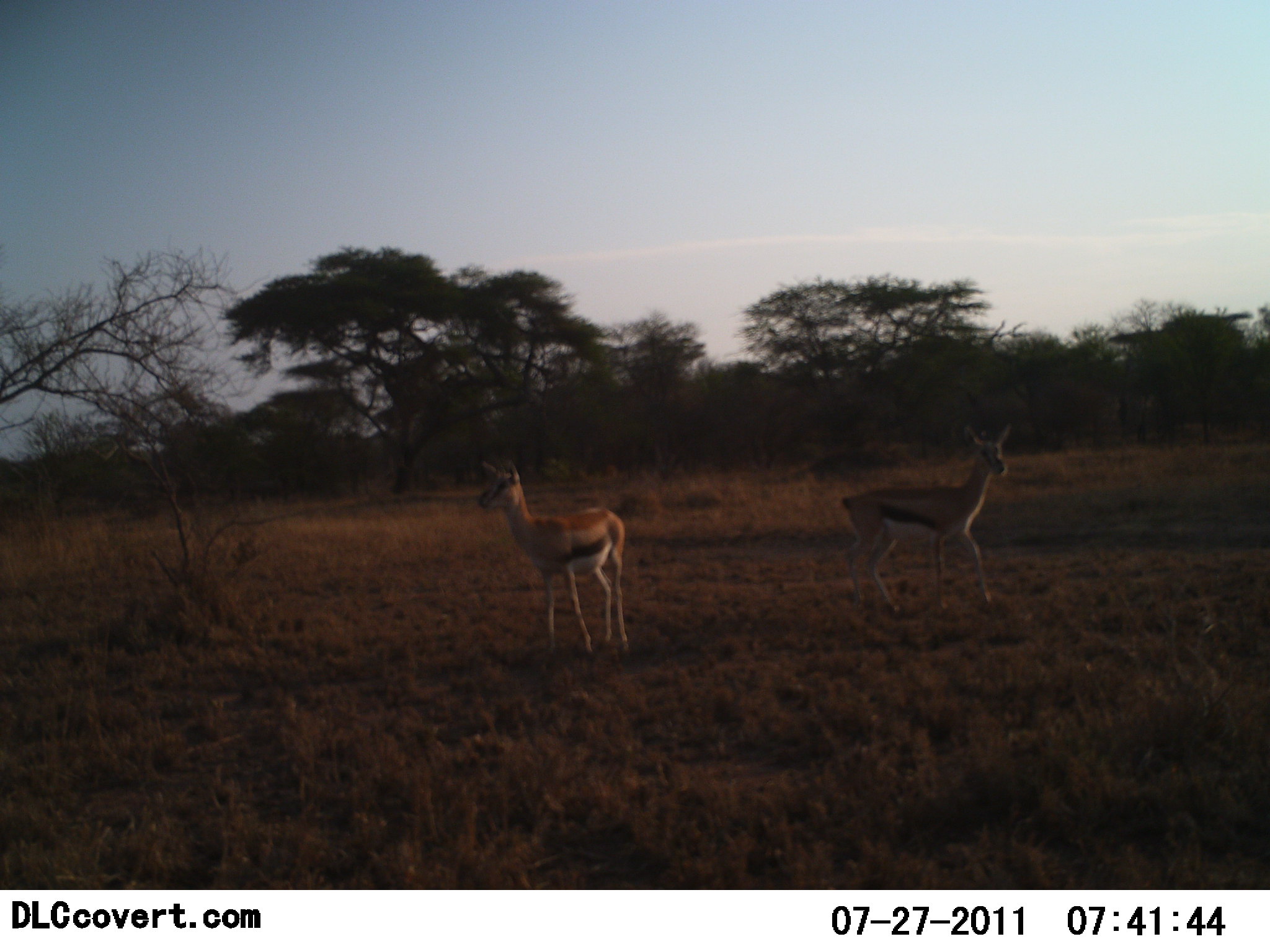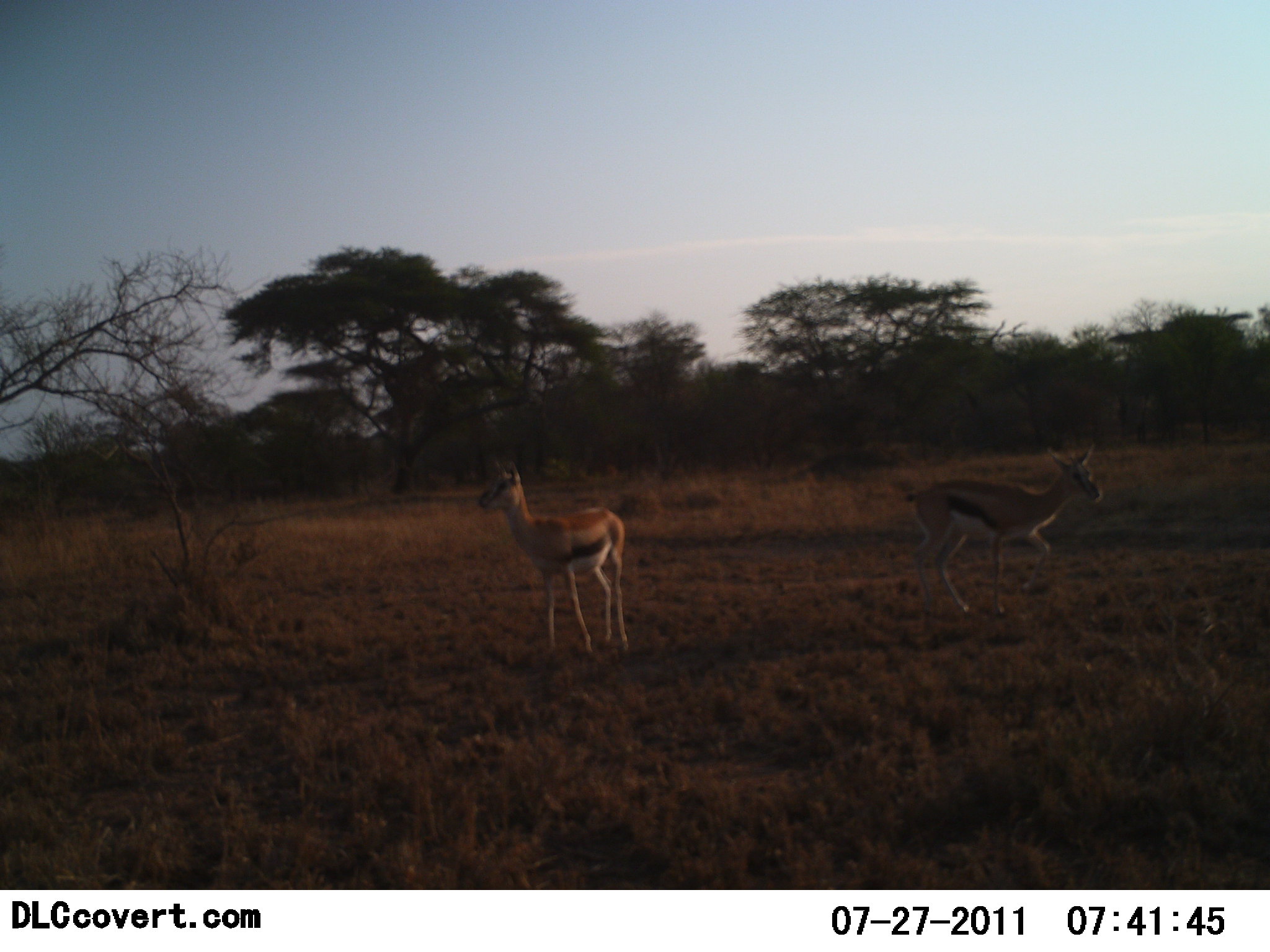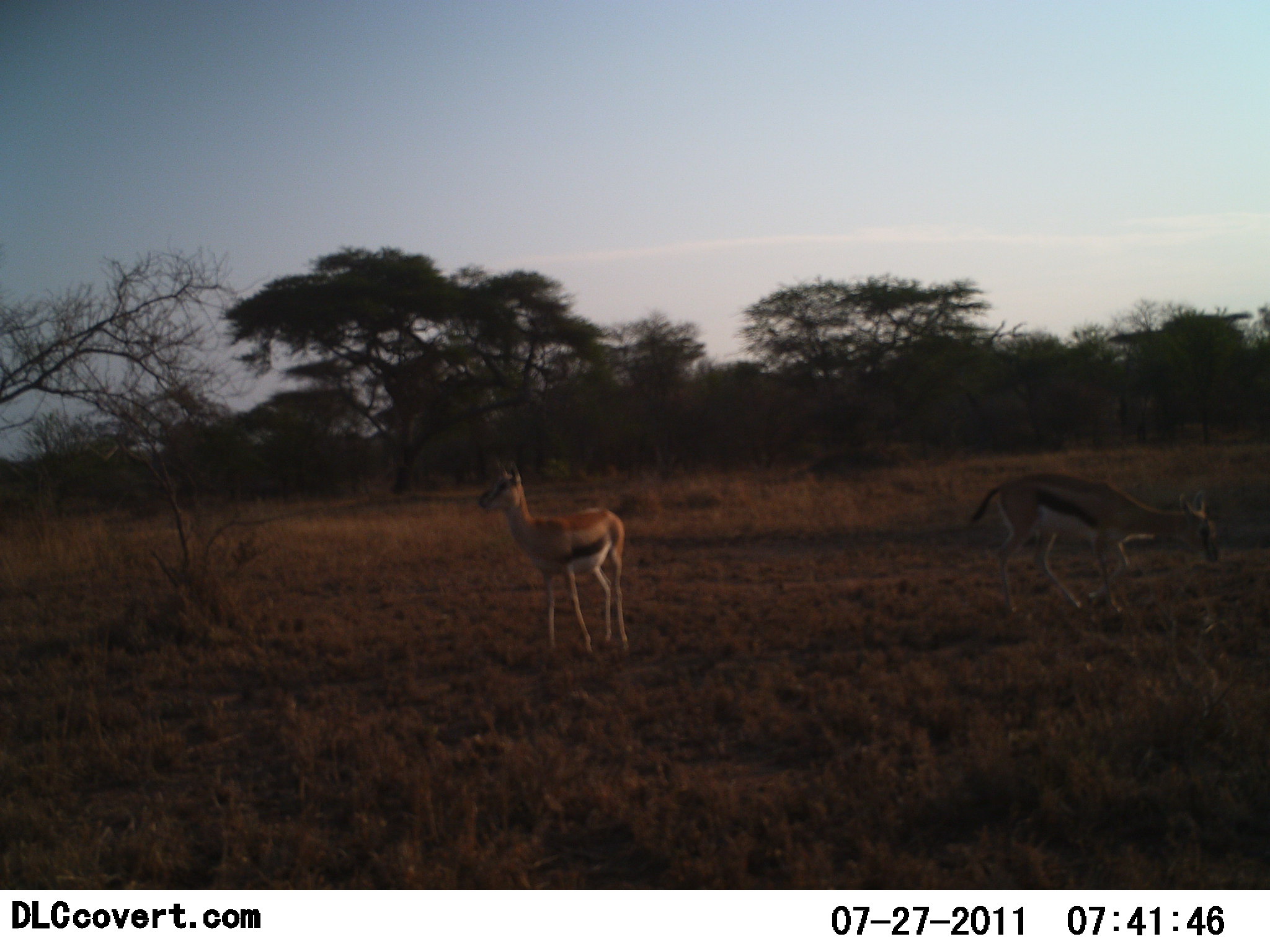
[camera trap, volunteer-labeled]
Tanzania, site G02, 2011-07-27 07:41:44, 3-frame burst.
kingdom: Animalia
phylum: Chordata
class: Mammalia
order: Artiodactyla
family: Bovidae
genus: Eudorcas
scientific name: Eudorcas thomsonii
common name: thomson's gazelle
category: gazellethomsons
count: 2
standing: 90%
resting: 0%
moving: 100%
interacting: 0%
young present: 0%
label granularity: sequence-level